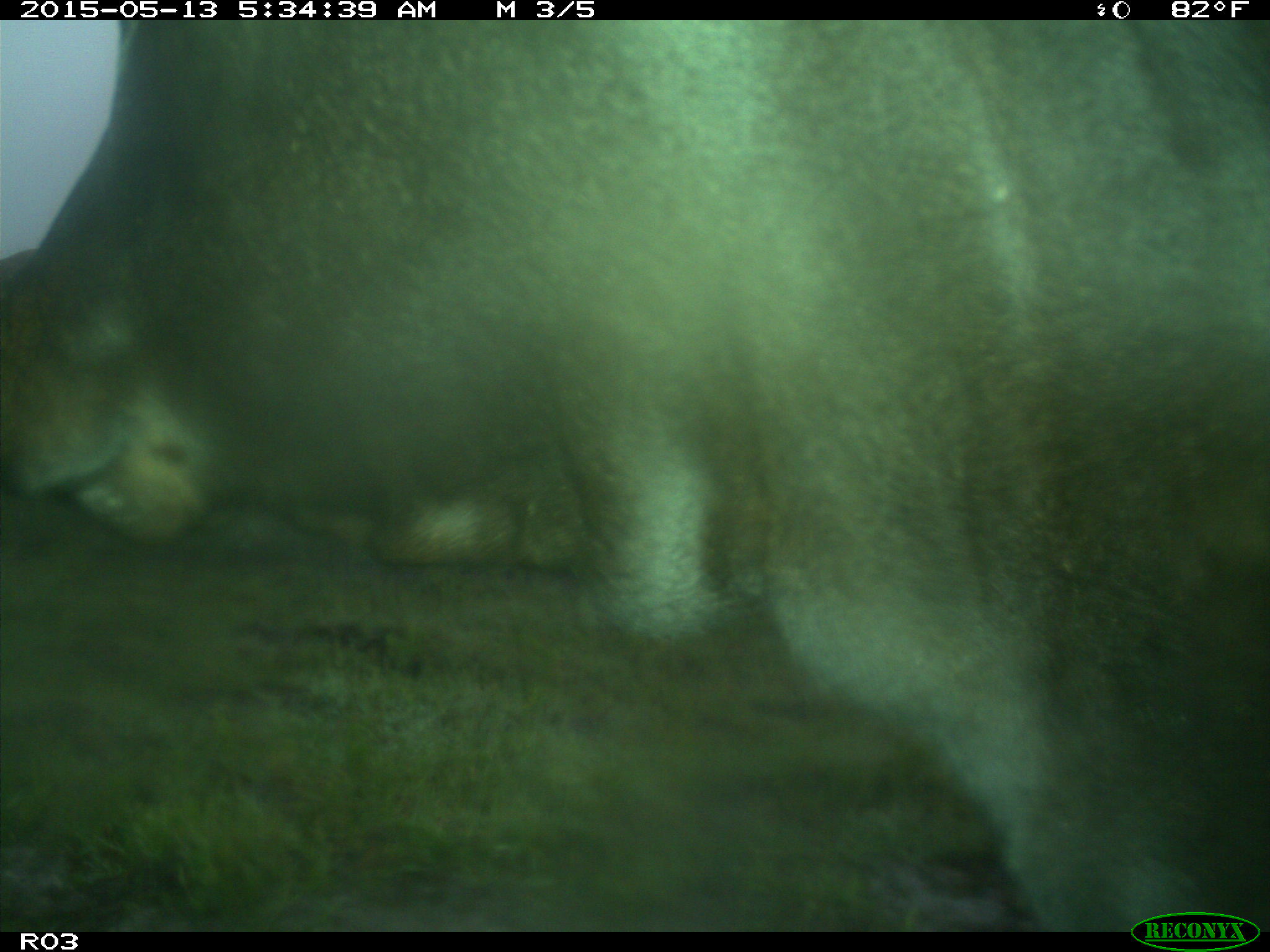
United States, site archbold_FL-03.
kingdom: Animalia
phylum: Chordata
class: Mammalia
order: Artiodactyla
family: Bovidae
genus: Bos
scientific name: Bos taurus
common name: domestic cow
Bos taurus (domestic cow).